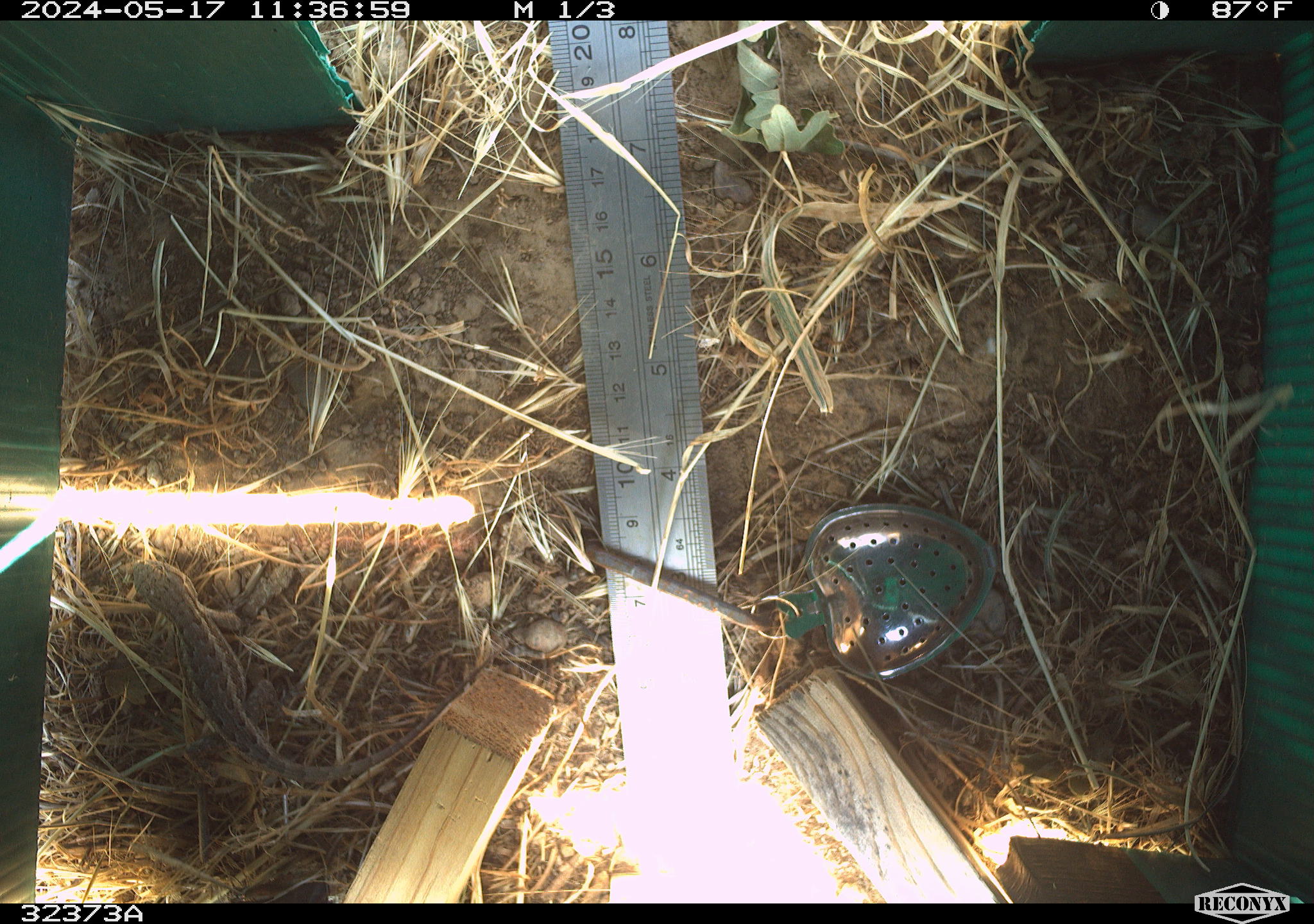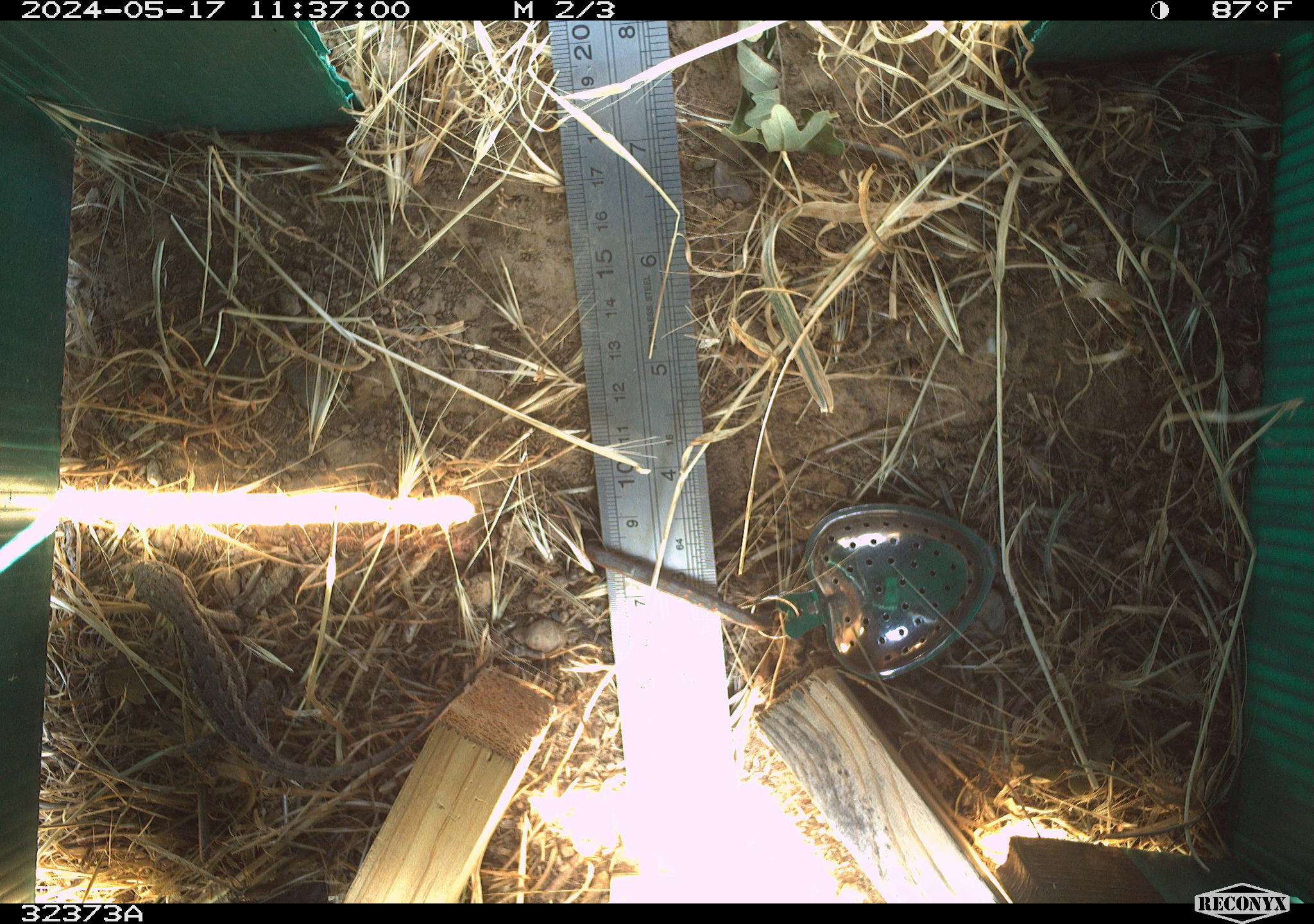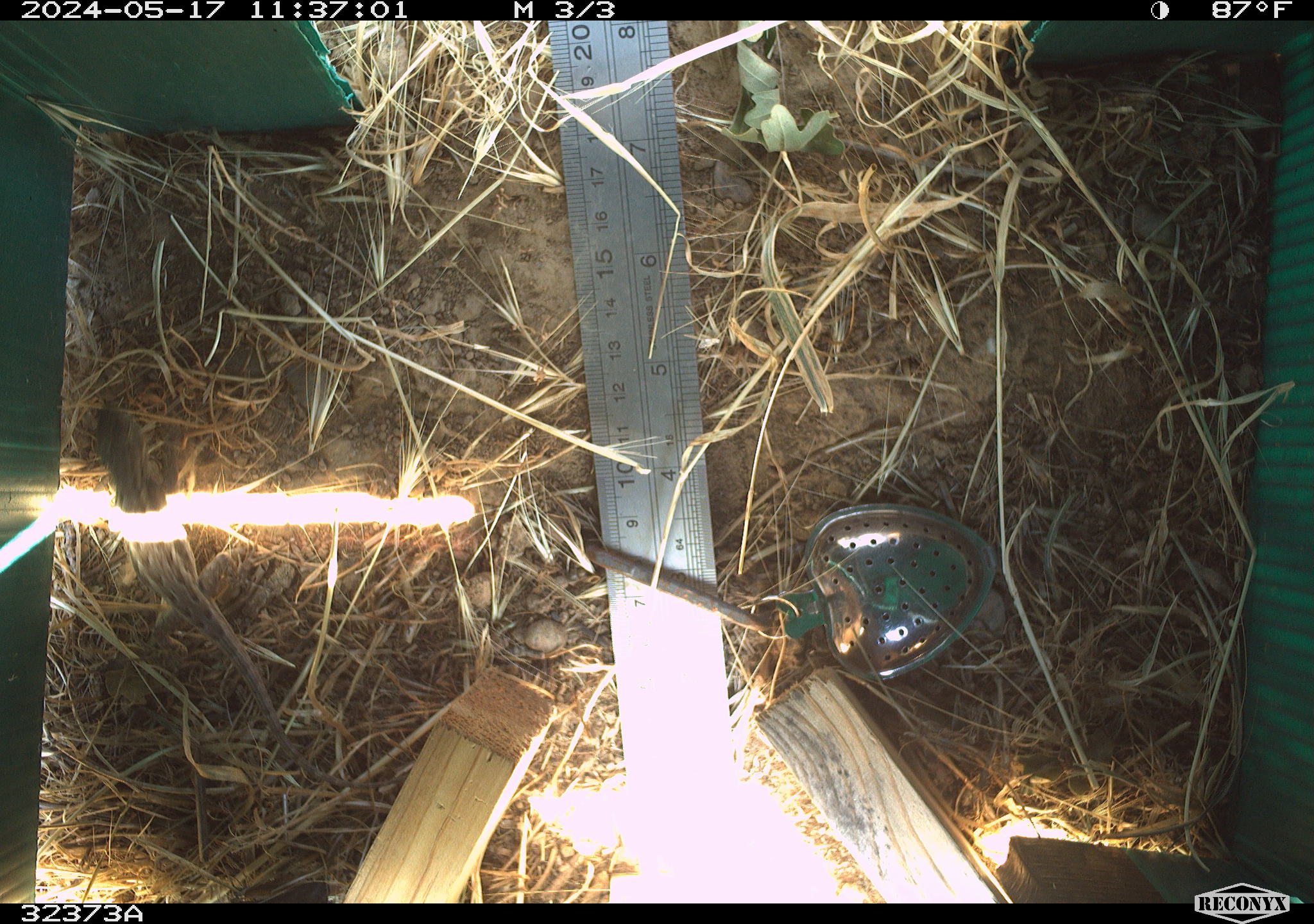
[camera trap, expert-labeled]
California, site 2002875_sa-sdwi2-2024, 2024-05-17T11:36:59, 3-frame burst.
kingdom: Animalia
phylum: Chordata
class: Reptilia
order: Squamata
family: Phrynosomatidae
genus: Sceloporus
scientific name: Sceloporus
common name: spiny lizards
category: sceloporus species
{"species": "sceloporus species (spiny lizards) (Sceloporus)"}